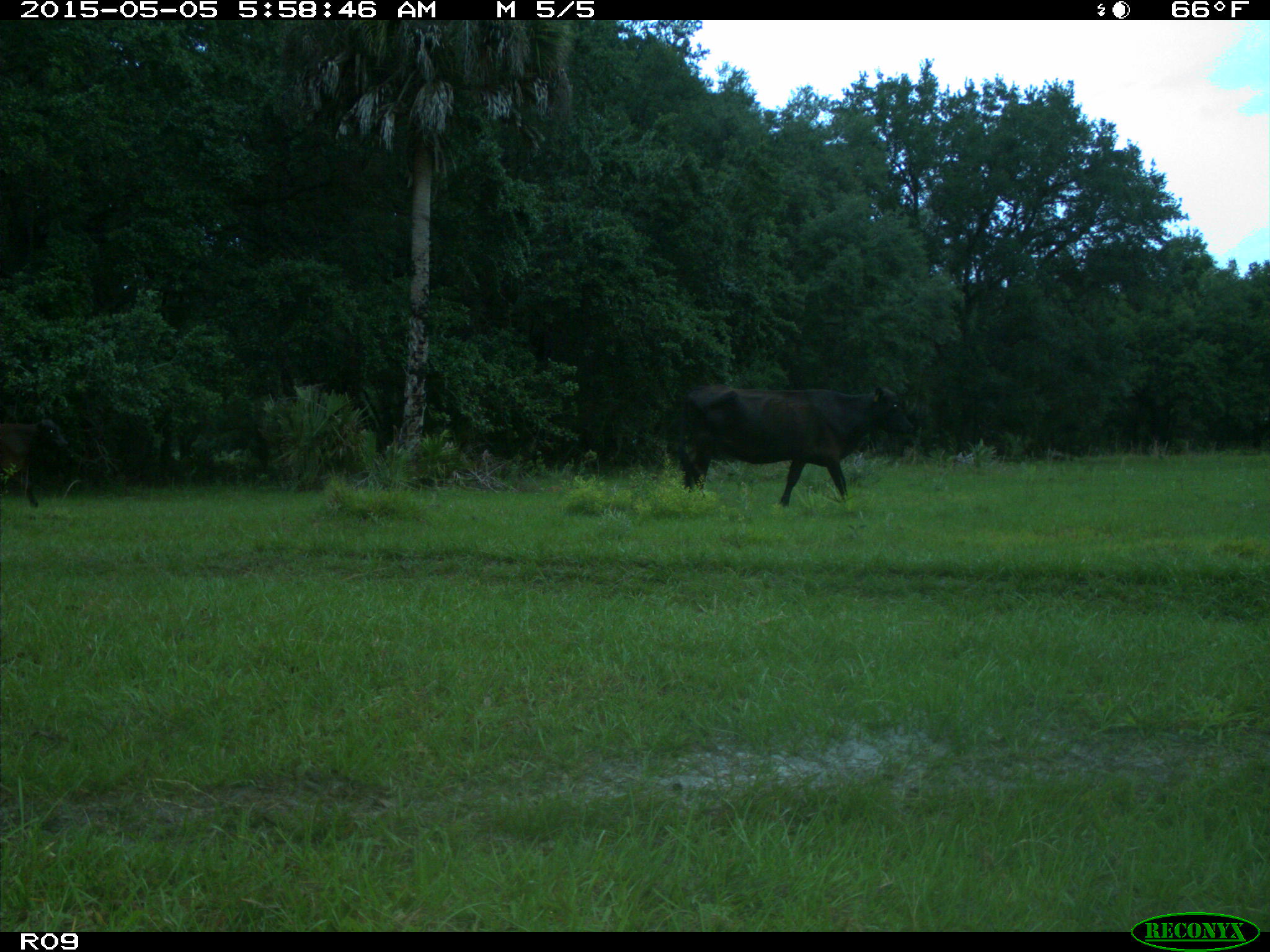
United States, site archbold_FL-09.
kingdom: Animalia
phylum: Chordata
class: Mammalia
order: Artiodactyla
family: Bovidae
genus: Bos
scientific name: Bos taurus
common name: domestic cow